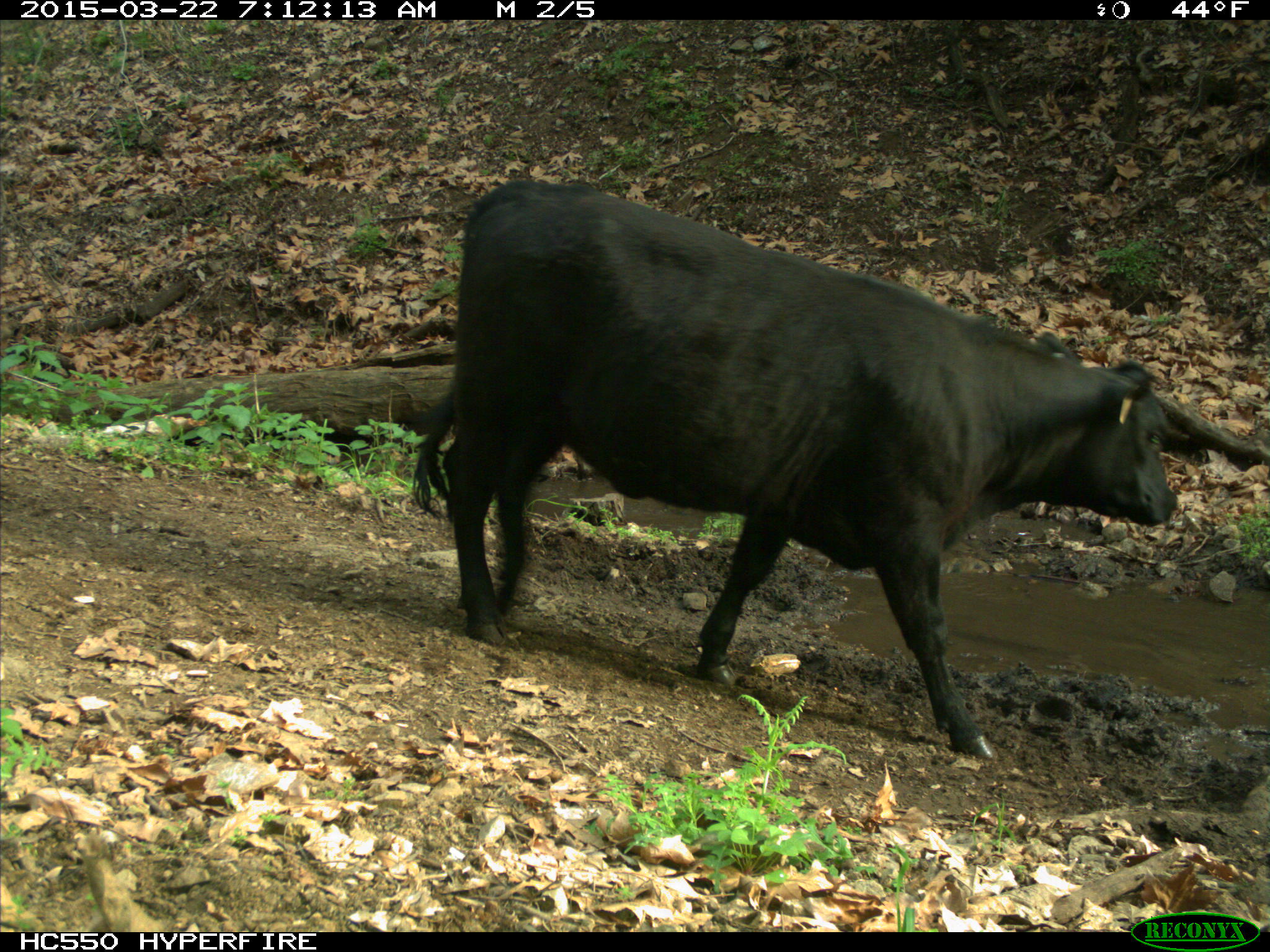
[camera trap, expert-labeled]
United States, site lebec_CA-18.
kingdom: Animalia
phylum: Chordata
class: Mammalia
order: Artiodactyla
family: Bovidae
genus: Bos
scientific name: Bos taurus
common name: domestic cow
Bos taurus (domestic cow).